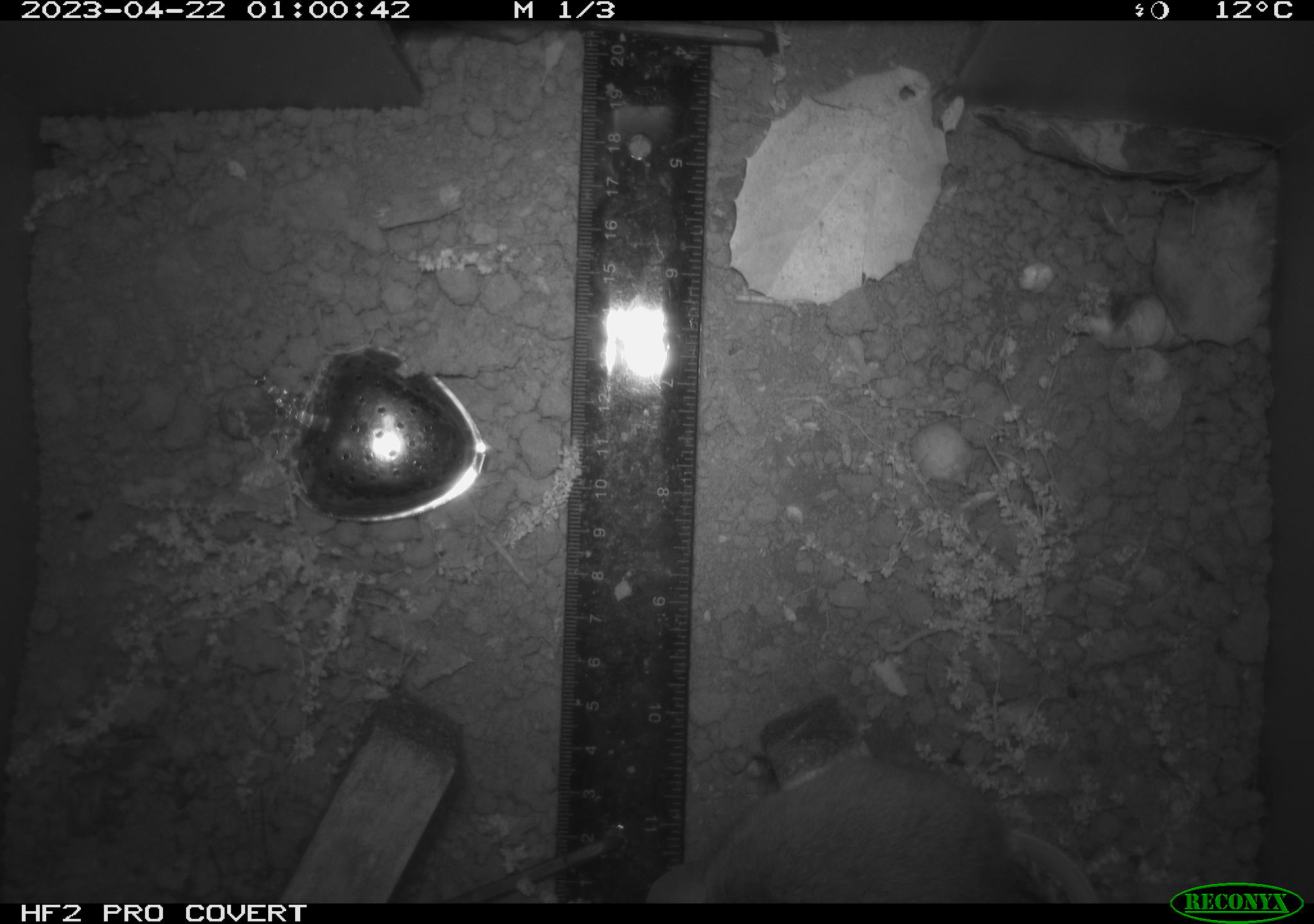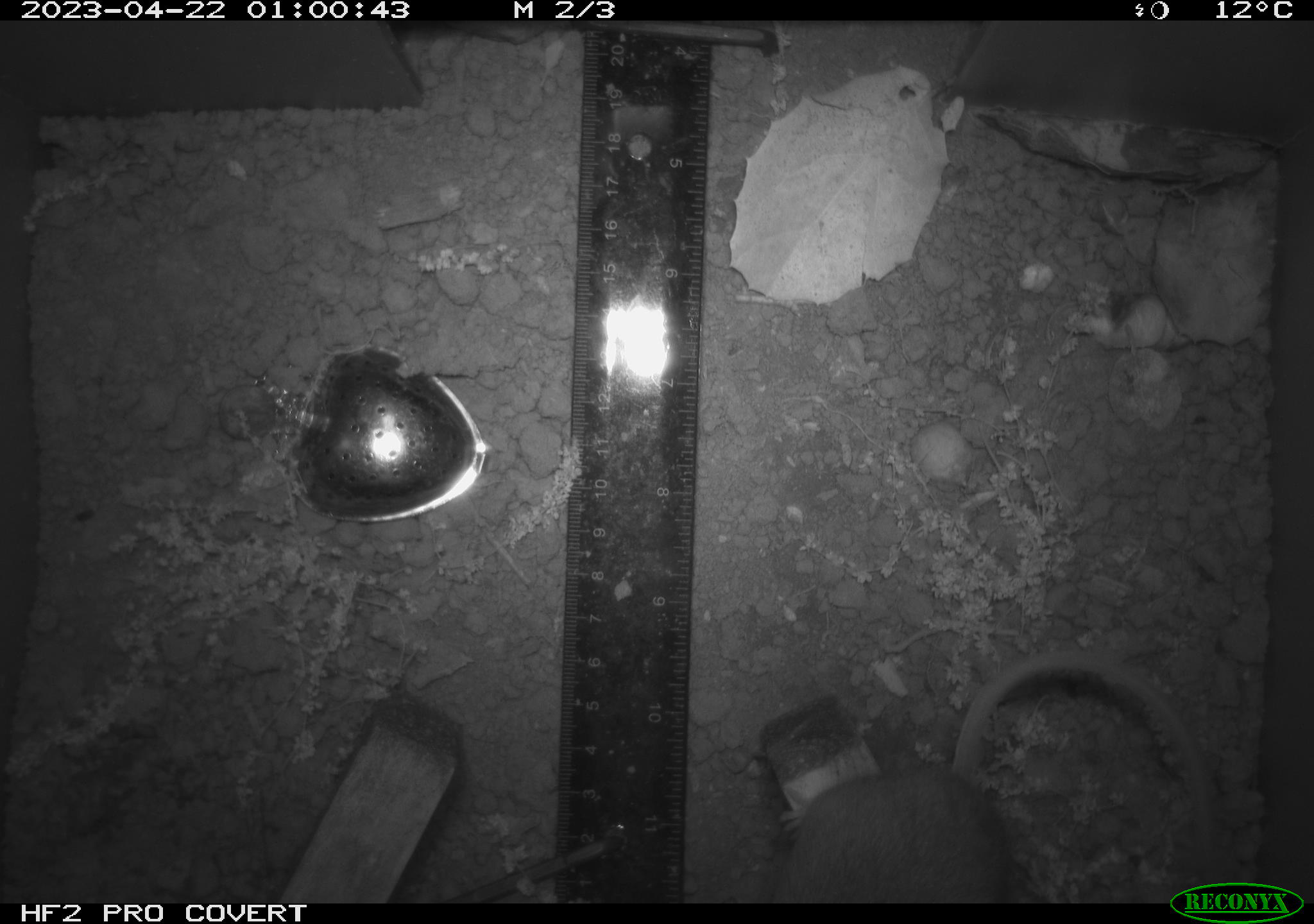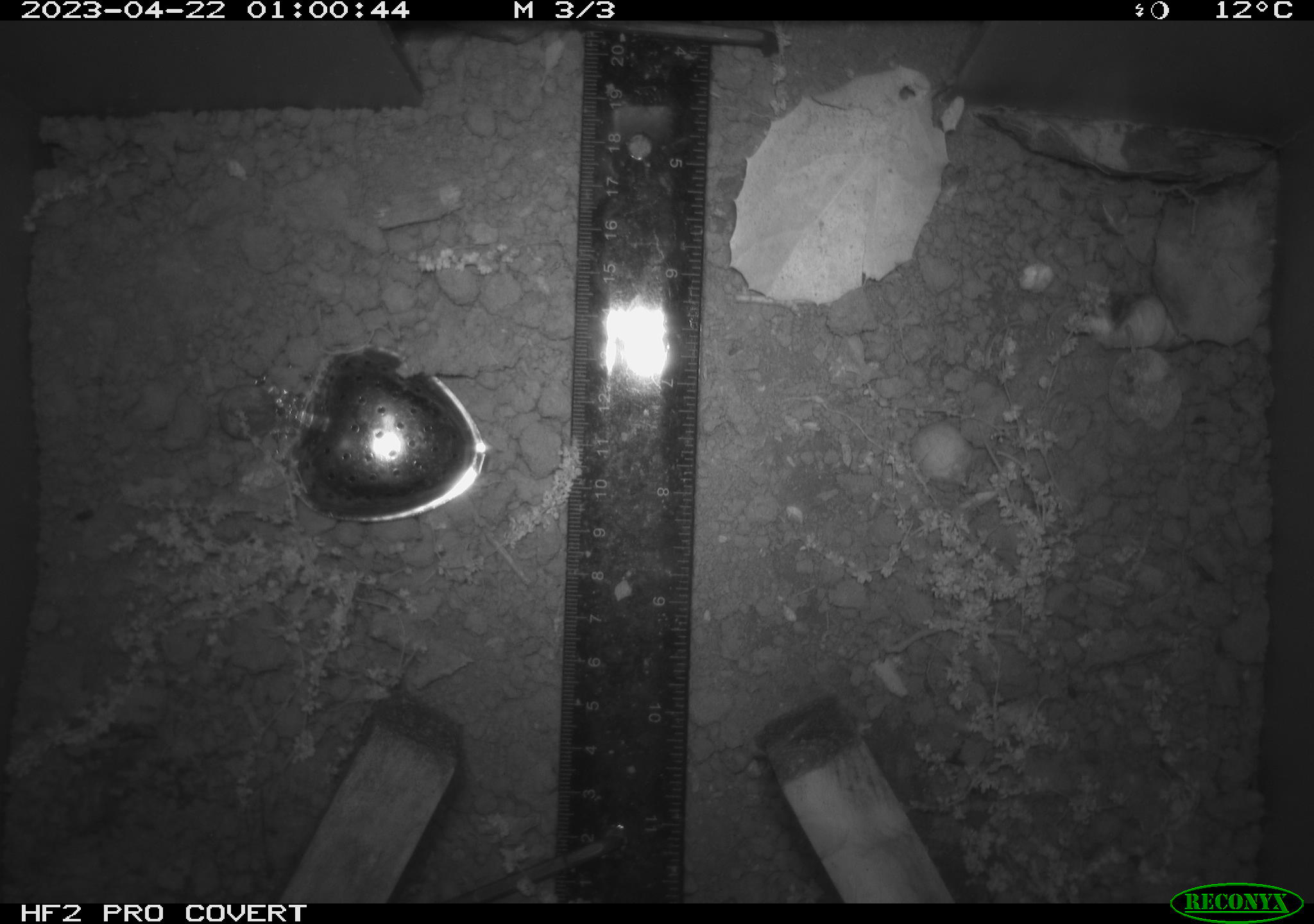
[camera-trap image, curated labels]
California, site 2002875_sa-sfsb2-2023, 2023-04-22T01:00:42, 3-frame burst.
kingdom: Animalia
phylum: Chordata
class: Mammalia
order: Rodentia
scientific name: Rodentia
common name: mouse species